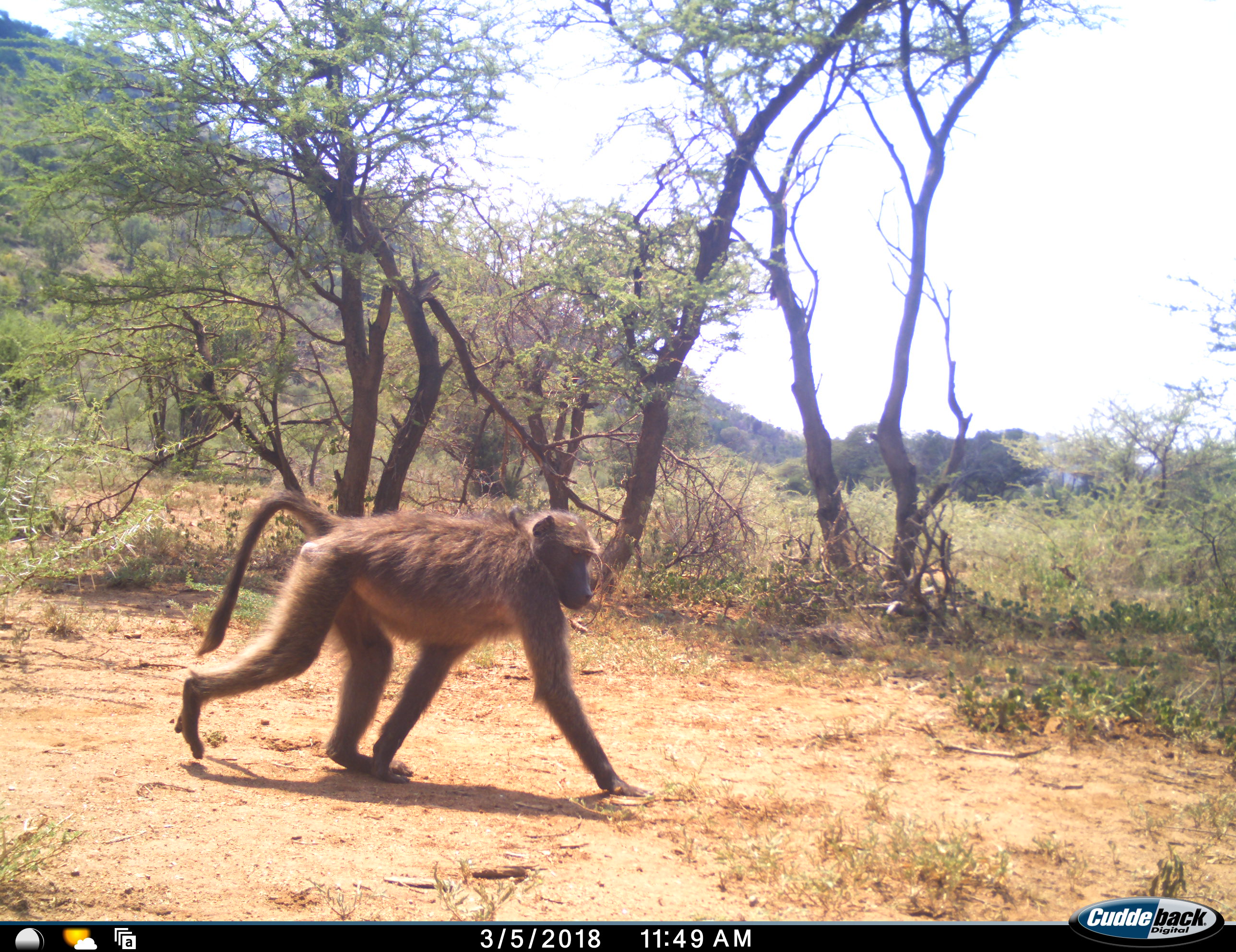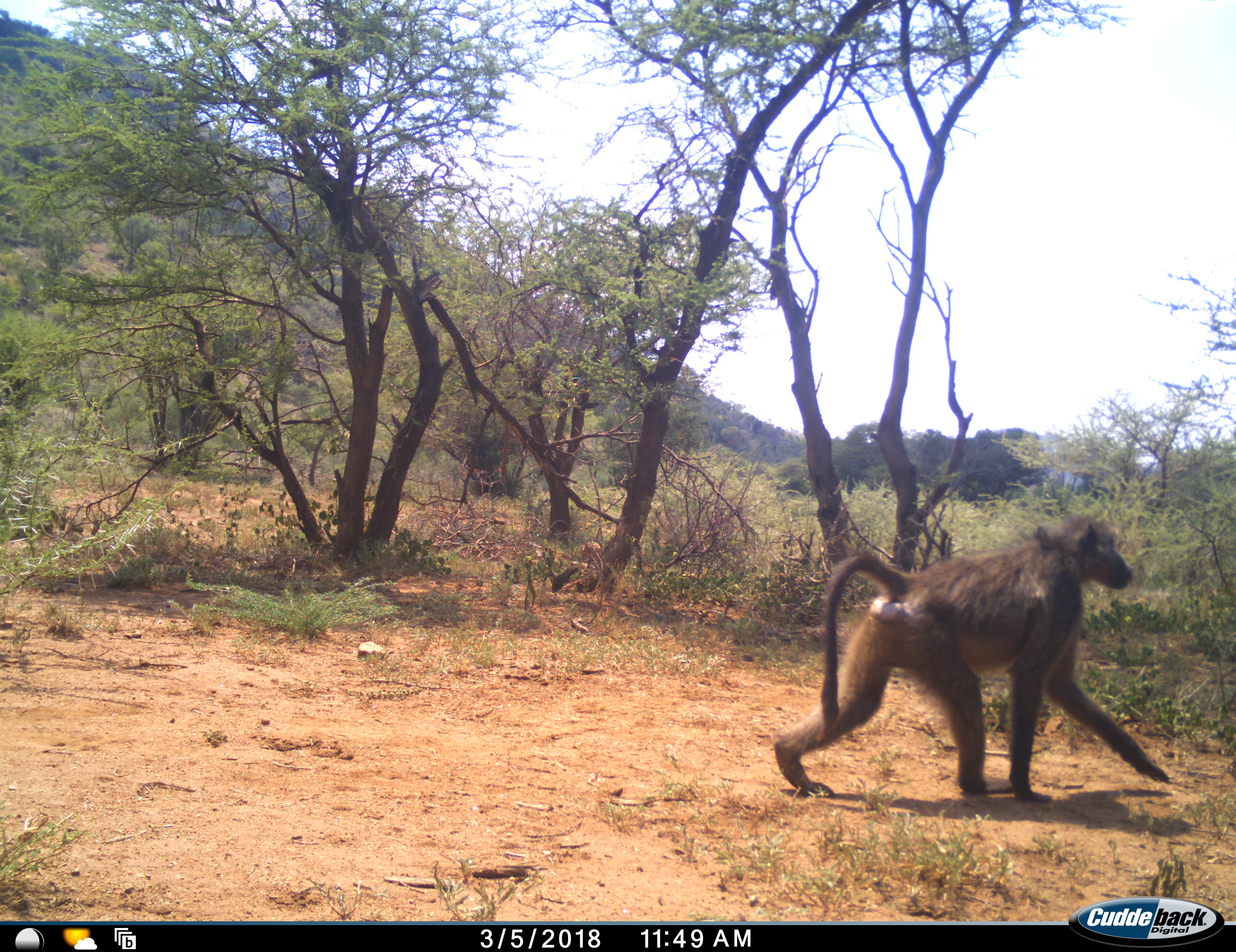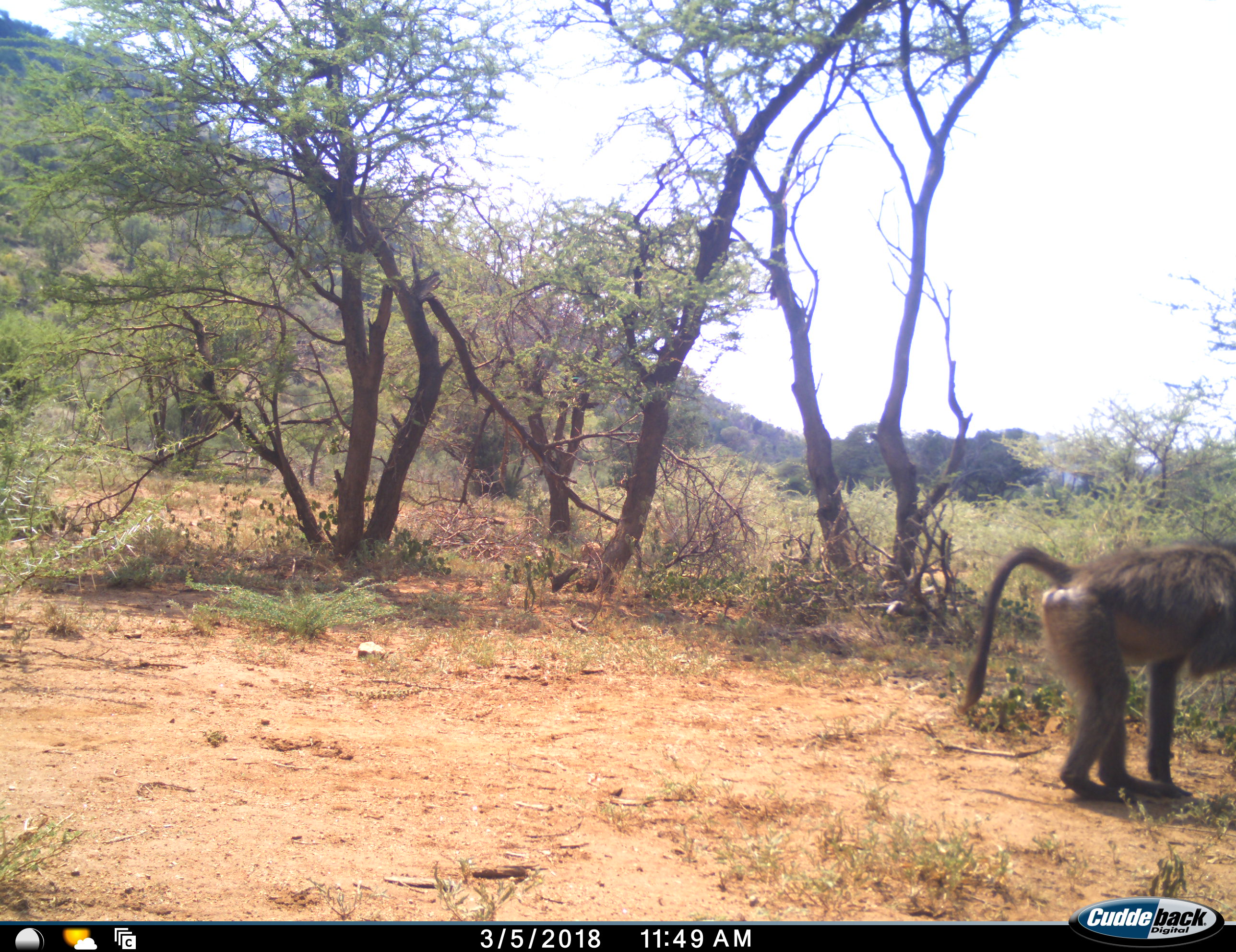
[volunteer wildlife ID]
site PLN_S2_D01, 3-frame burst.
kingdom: Animalia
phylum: Chordata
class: Mammalia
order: Primates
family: Cercopithecidae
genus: Papio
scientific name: Papio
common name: baboon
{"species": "baboon (Papio)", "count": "1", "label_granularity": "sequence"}